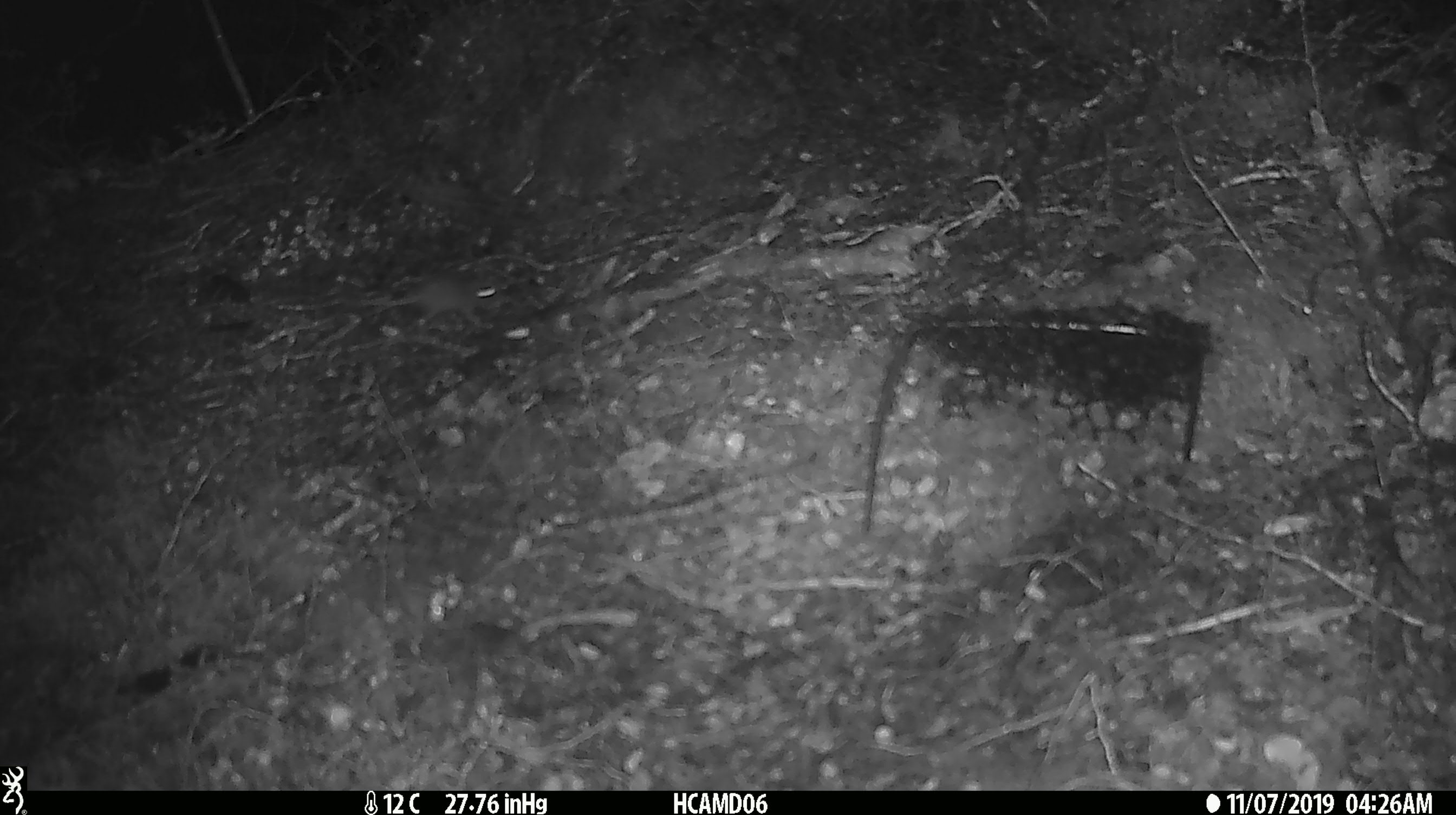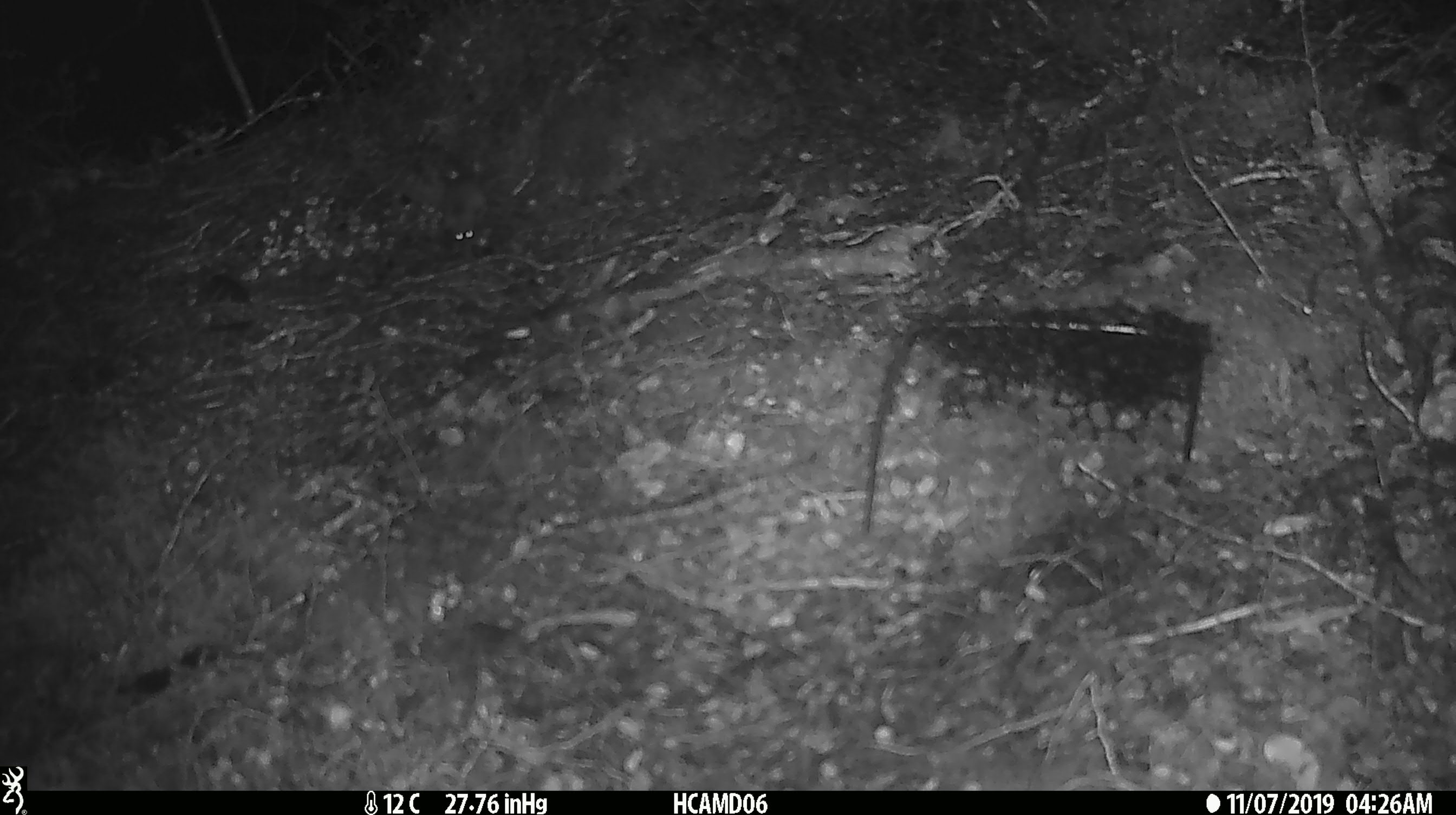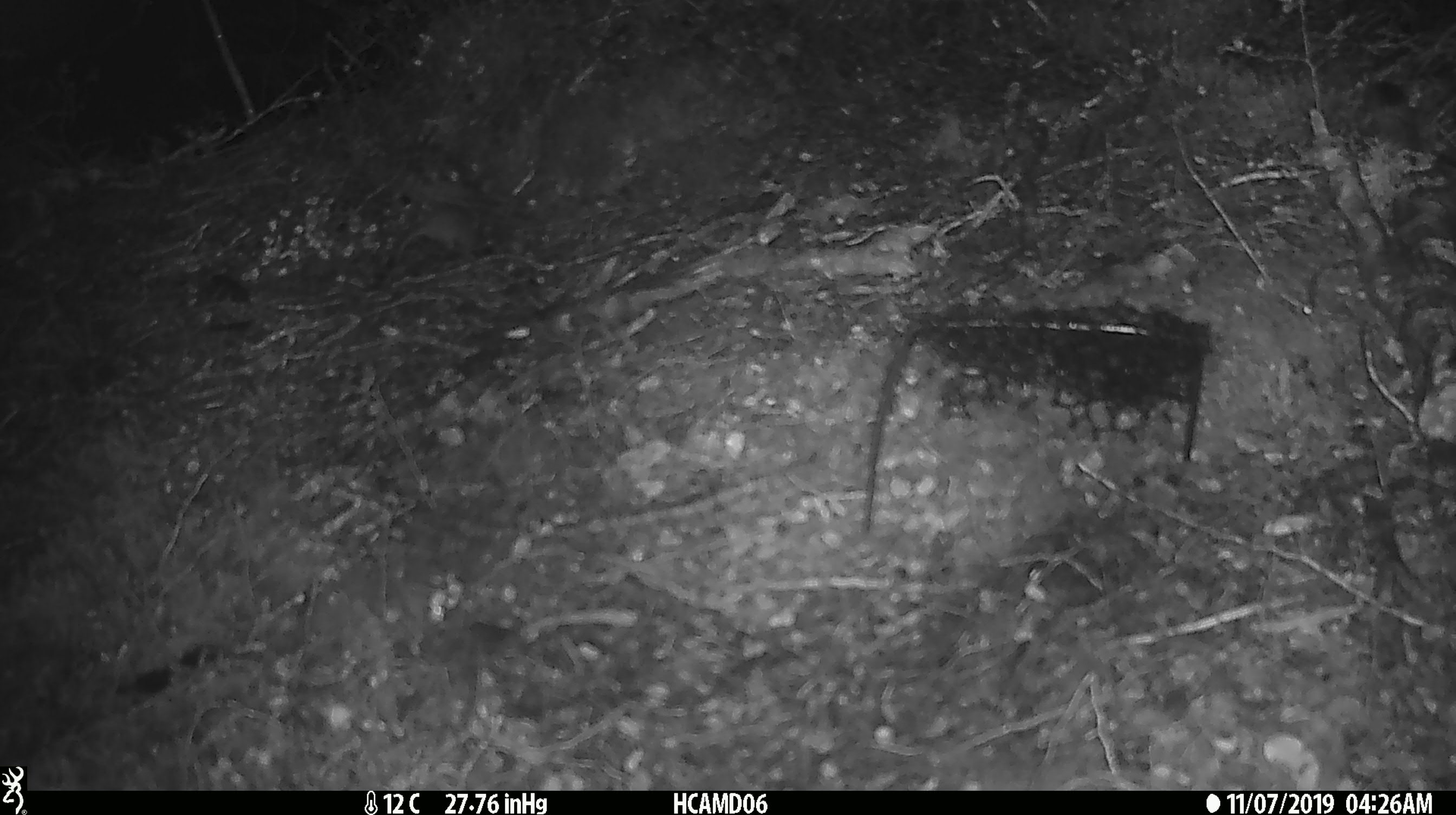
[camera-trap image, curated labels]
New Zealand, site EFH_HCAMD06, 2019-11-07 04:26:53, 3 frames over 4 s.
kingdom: Animalia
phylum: Chordata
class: Mammalia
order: Rodentia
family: Muridae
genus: Mus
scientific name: Mus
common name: mouse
Mouse (Mus).